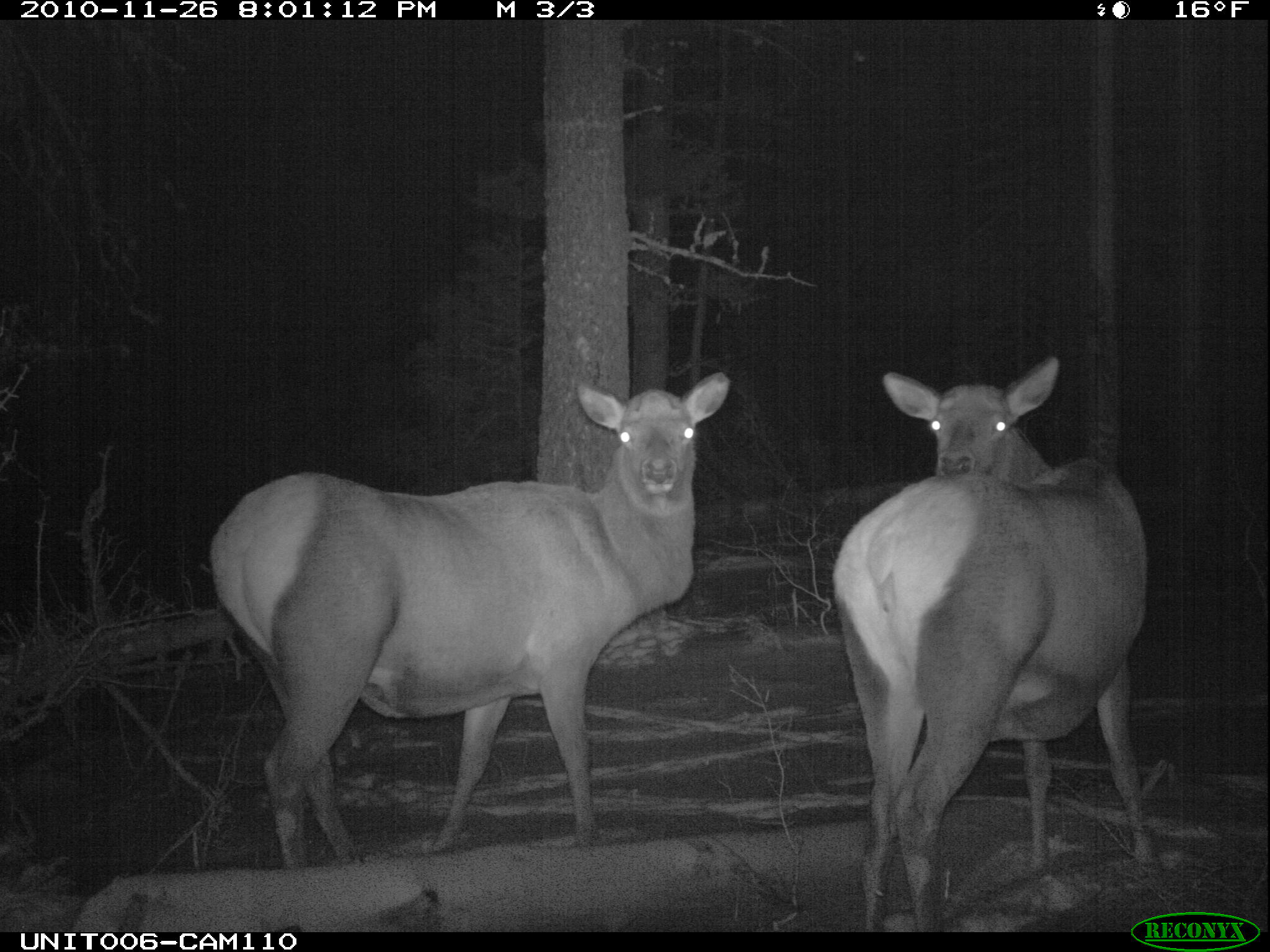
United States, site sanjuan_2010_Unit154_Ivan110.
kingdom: Animalia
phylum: Chordata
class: Mammalia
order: Artiodactyla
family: Cervidae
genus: Cervus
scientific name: Cervus elaphus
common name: red deer